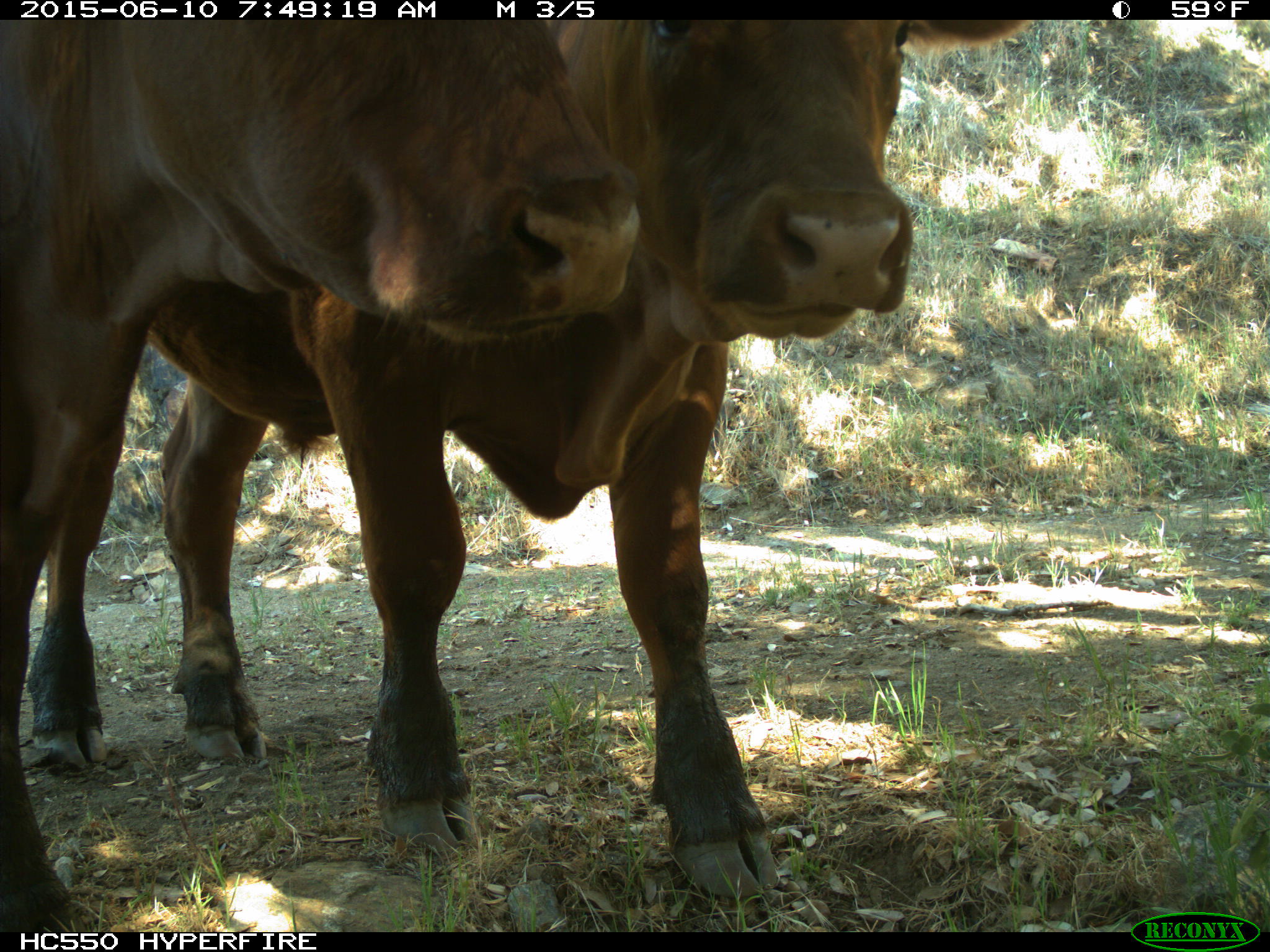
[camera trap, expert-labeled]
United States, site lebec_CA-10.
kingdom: Animalia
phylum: Chordata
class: Mammalia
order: Artiodactyla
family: Bovidae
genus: Bos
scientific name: Bos taurus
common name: domestic cow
Bos taurus (domestic cow).